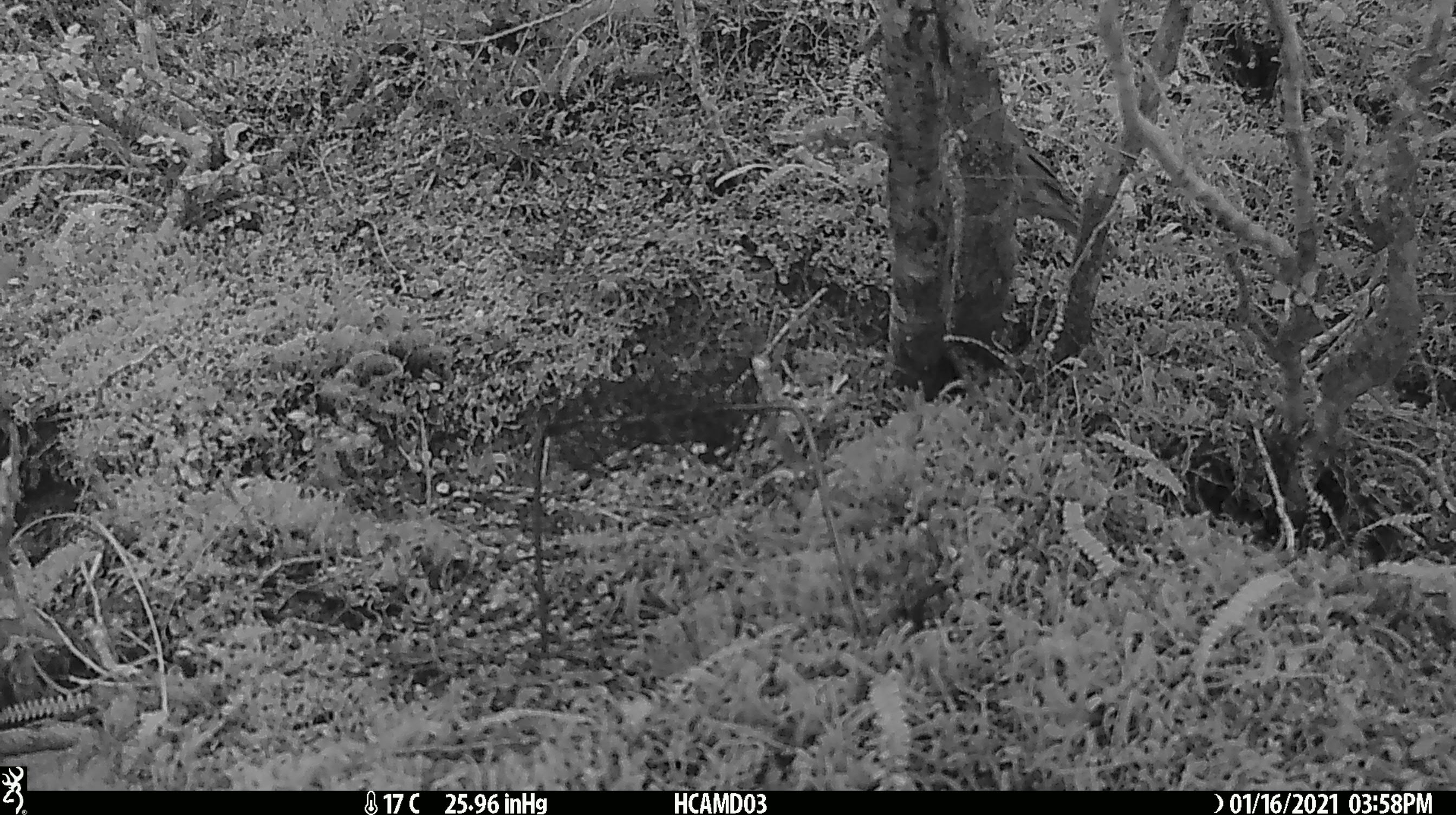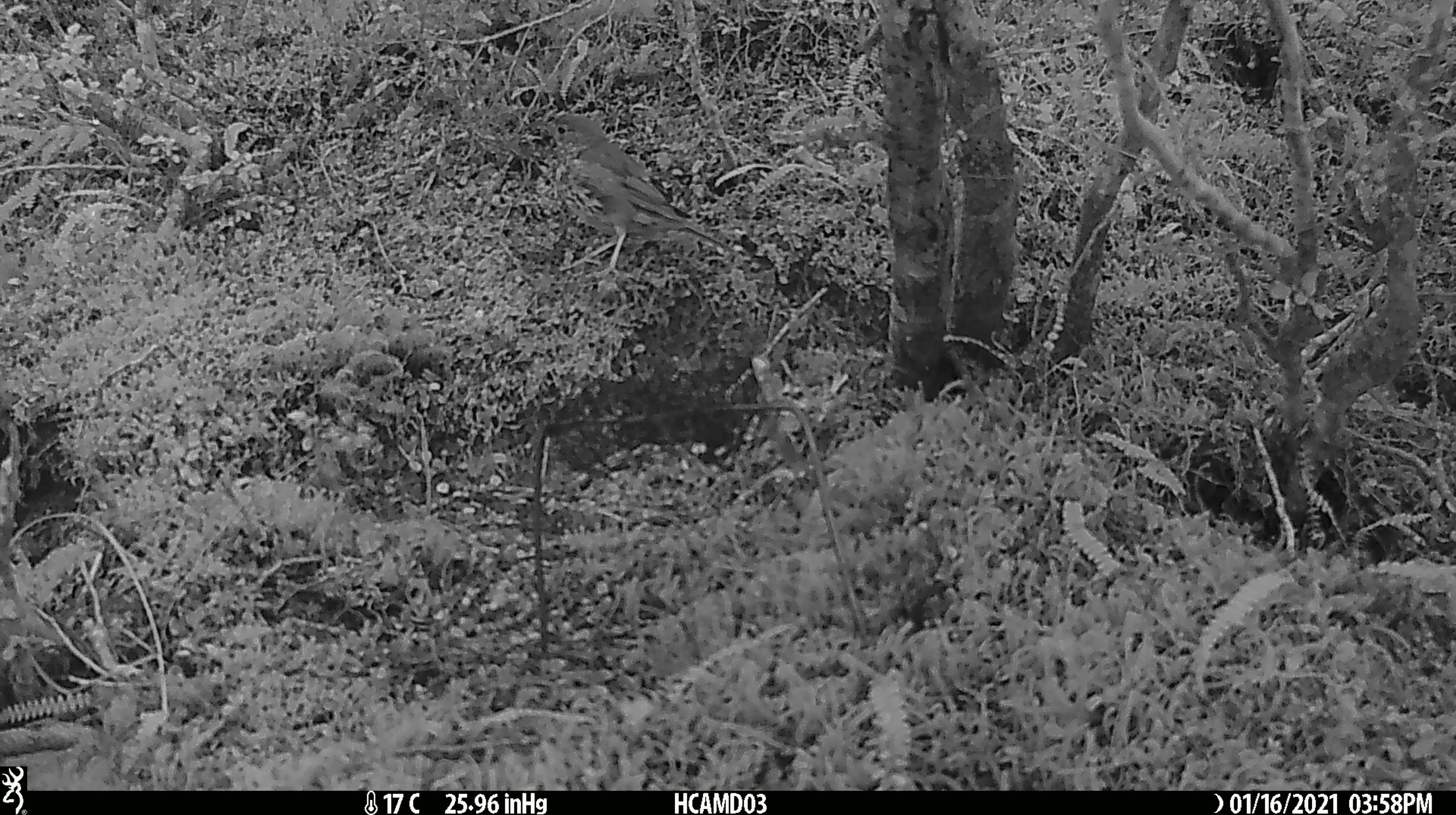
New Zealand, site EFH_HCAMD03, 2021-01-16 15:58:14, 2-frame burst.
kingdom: Animalia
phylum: Chordata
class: Aves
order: Passeriformes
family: Turdidae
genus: Turdus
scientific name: Turdus philomelos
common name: song thrush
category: thrush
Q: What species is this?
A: Thrush (song thrush) (Turdus philomelos).